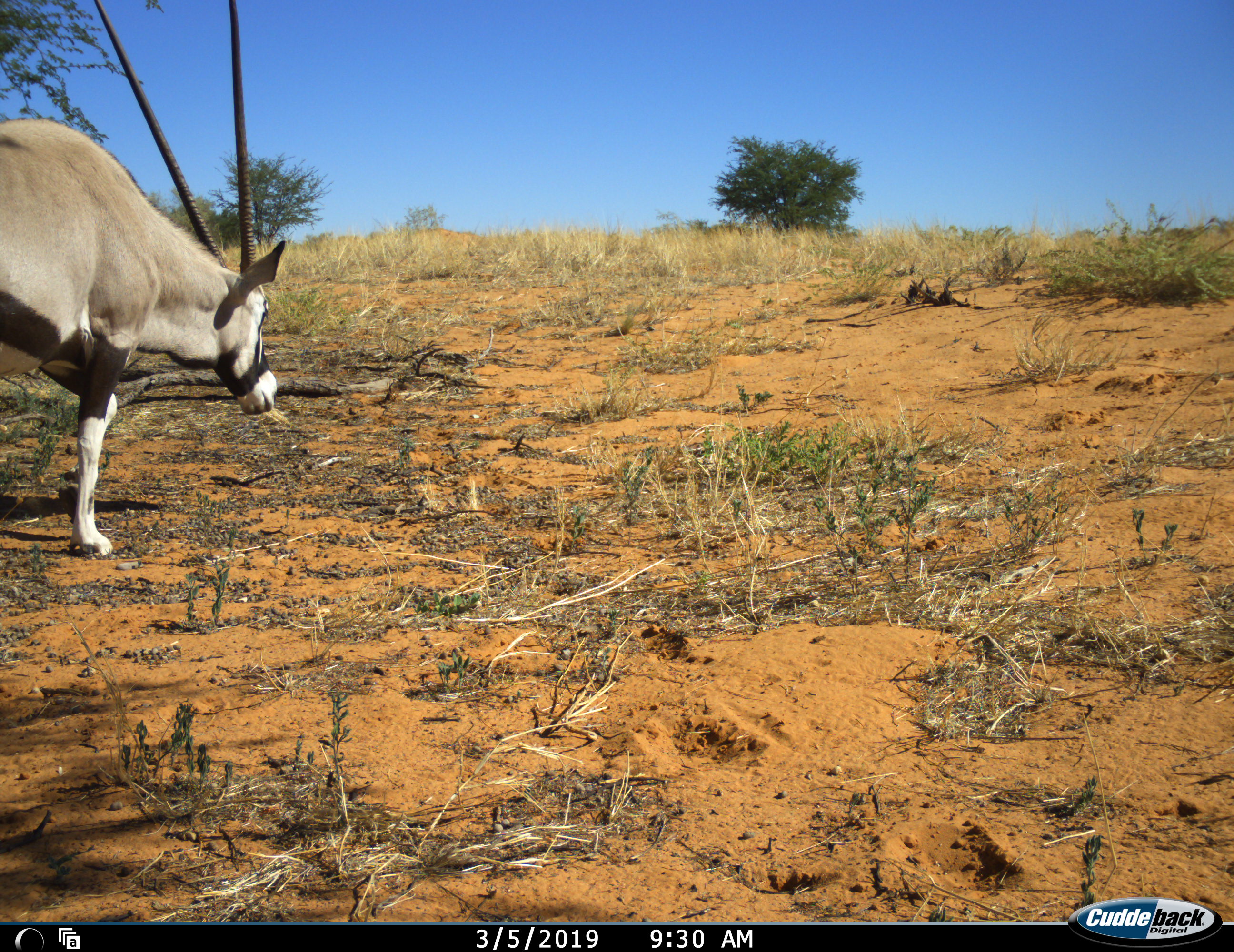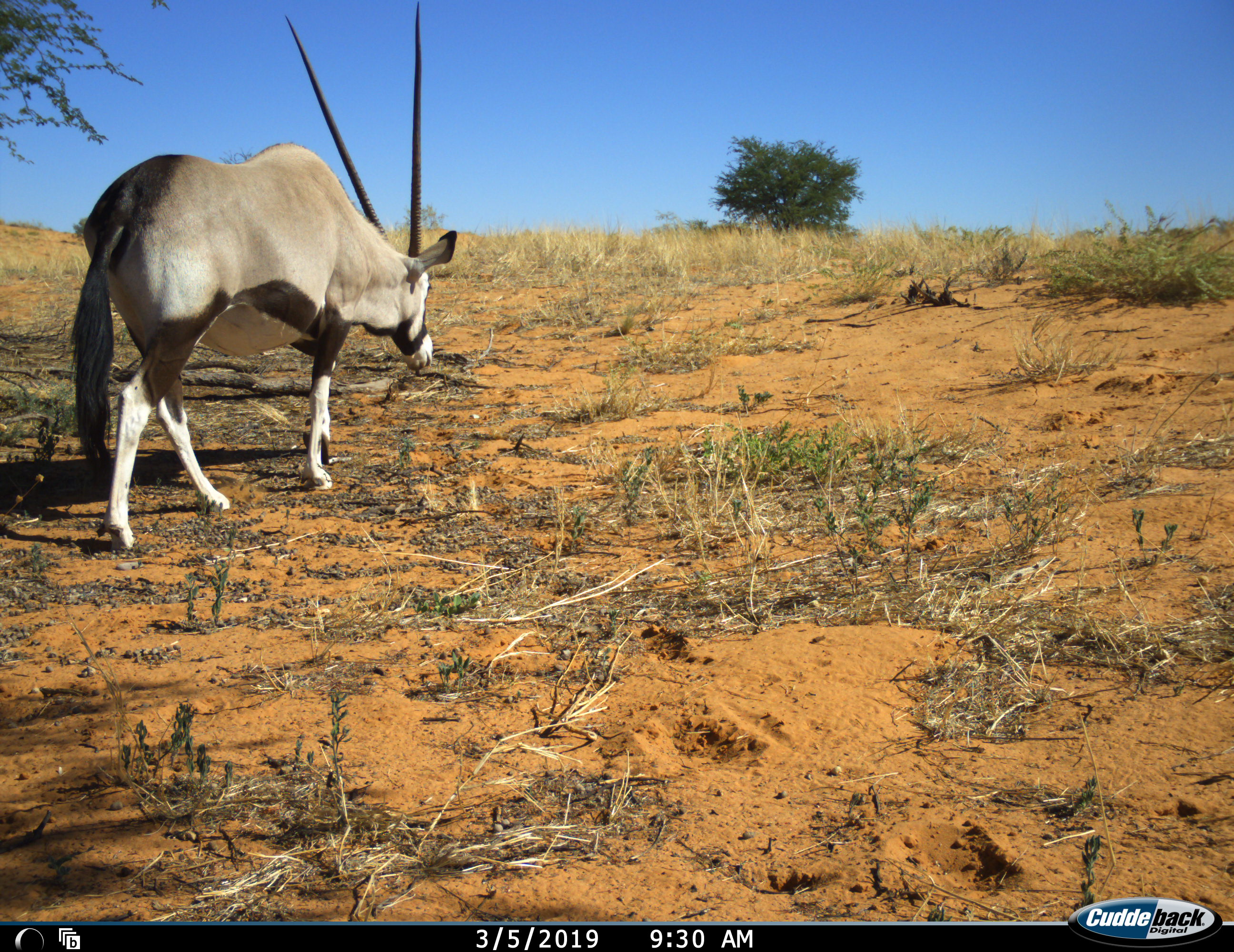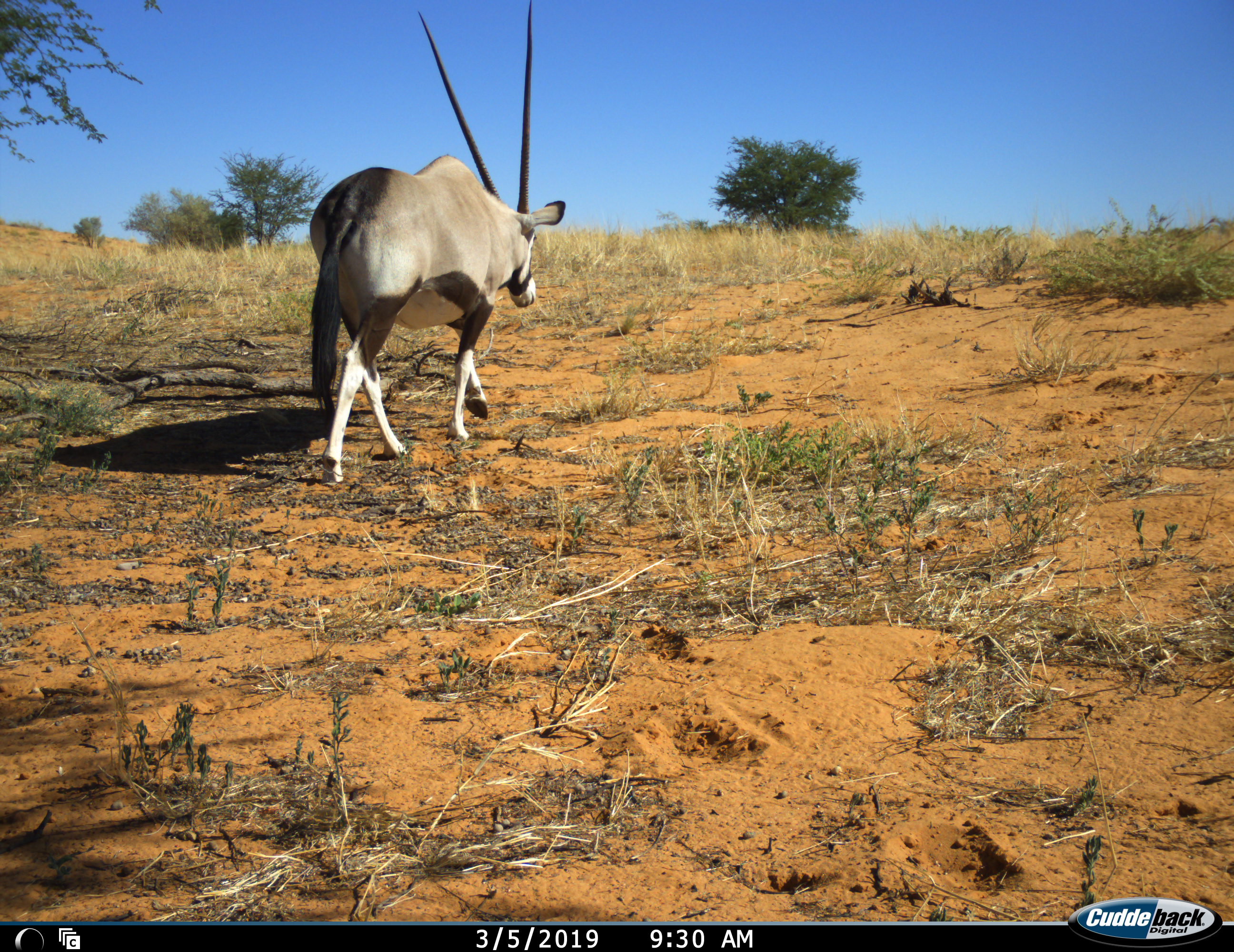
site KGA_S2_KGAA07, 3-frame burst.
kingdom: Animalia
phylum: Chordata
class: Mammalia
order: Artiodactyla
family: Bovidae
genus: Oryx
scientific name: Oryx gazella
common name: gemsbok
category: oryx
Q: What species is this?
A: Oryx (gemsbok) (Oryx gazella).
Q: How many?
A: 1.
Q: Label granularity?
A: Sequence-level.